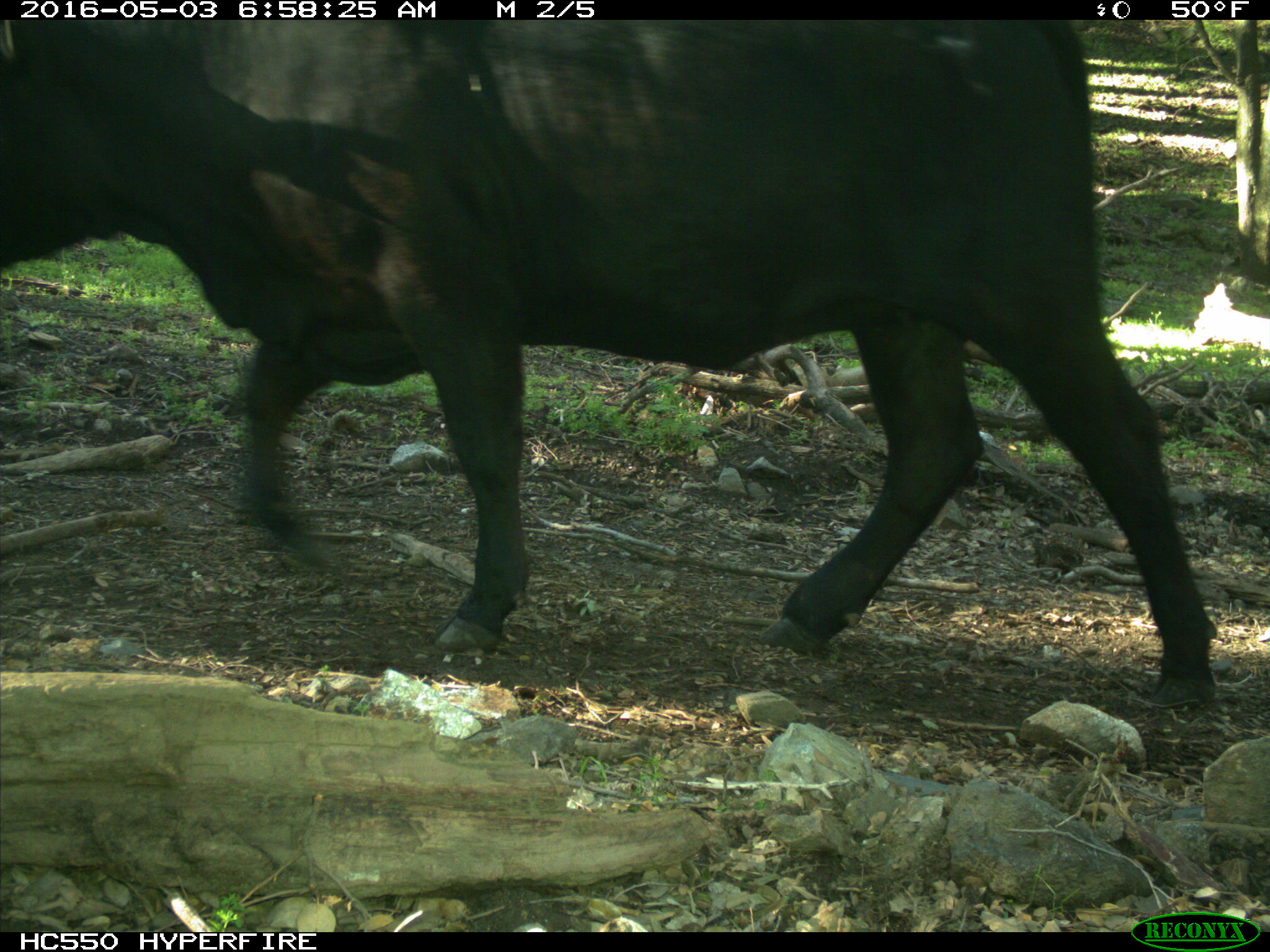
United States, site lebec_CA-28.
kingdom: Animalia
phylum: Chordata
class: Mammalia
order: Artiodactyla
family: Bovidae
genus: Bos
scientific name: Bos taurus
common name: domestic cow